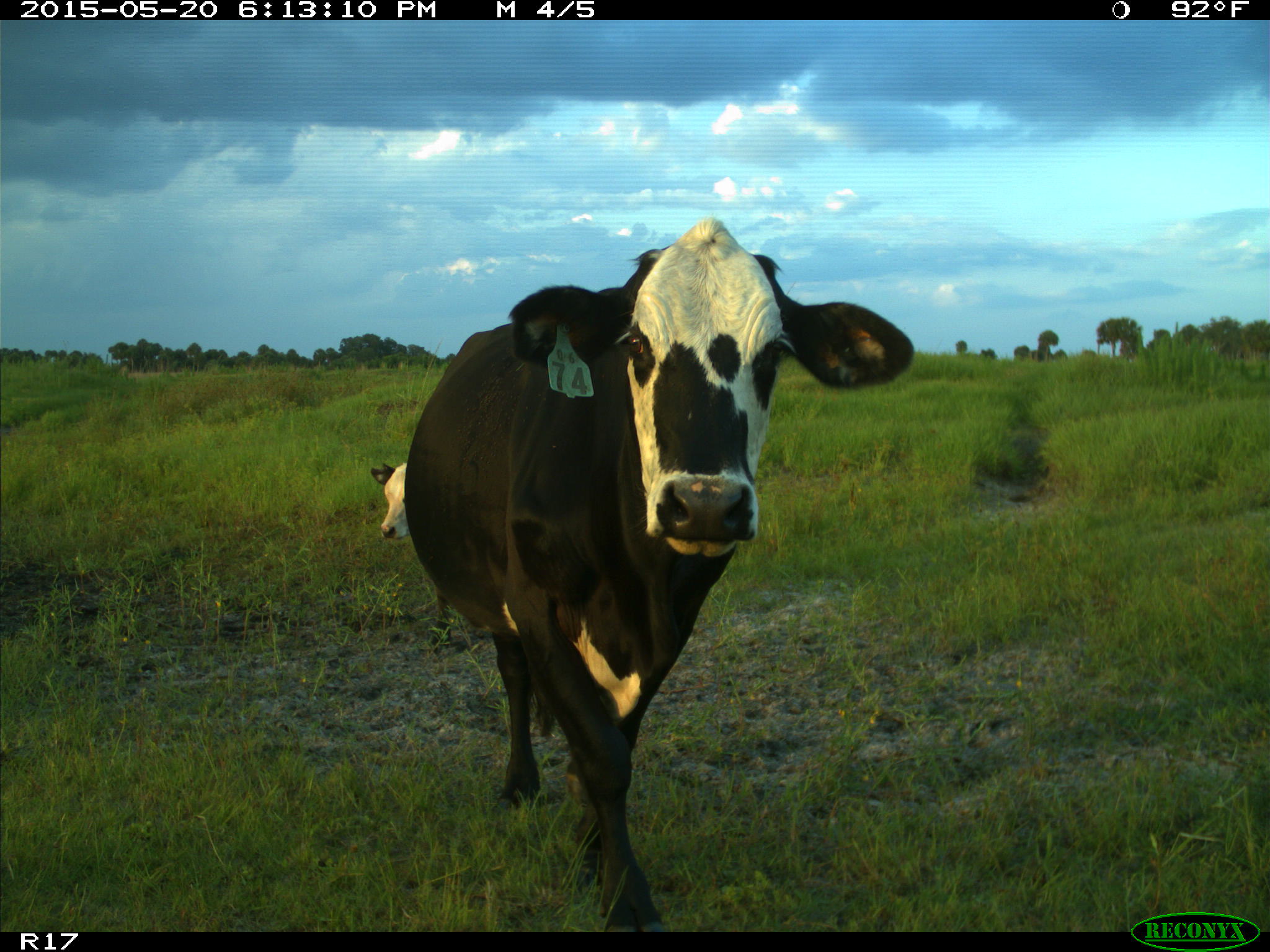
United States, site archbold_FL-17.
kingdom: Animalia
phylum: Chordata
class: Mammalia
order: Artiodactyla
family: Bovidae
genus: Bos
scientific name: Bos taurus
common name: domestic cow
Bos taurus (domestic cow).